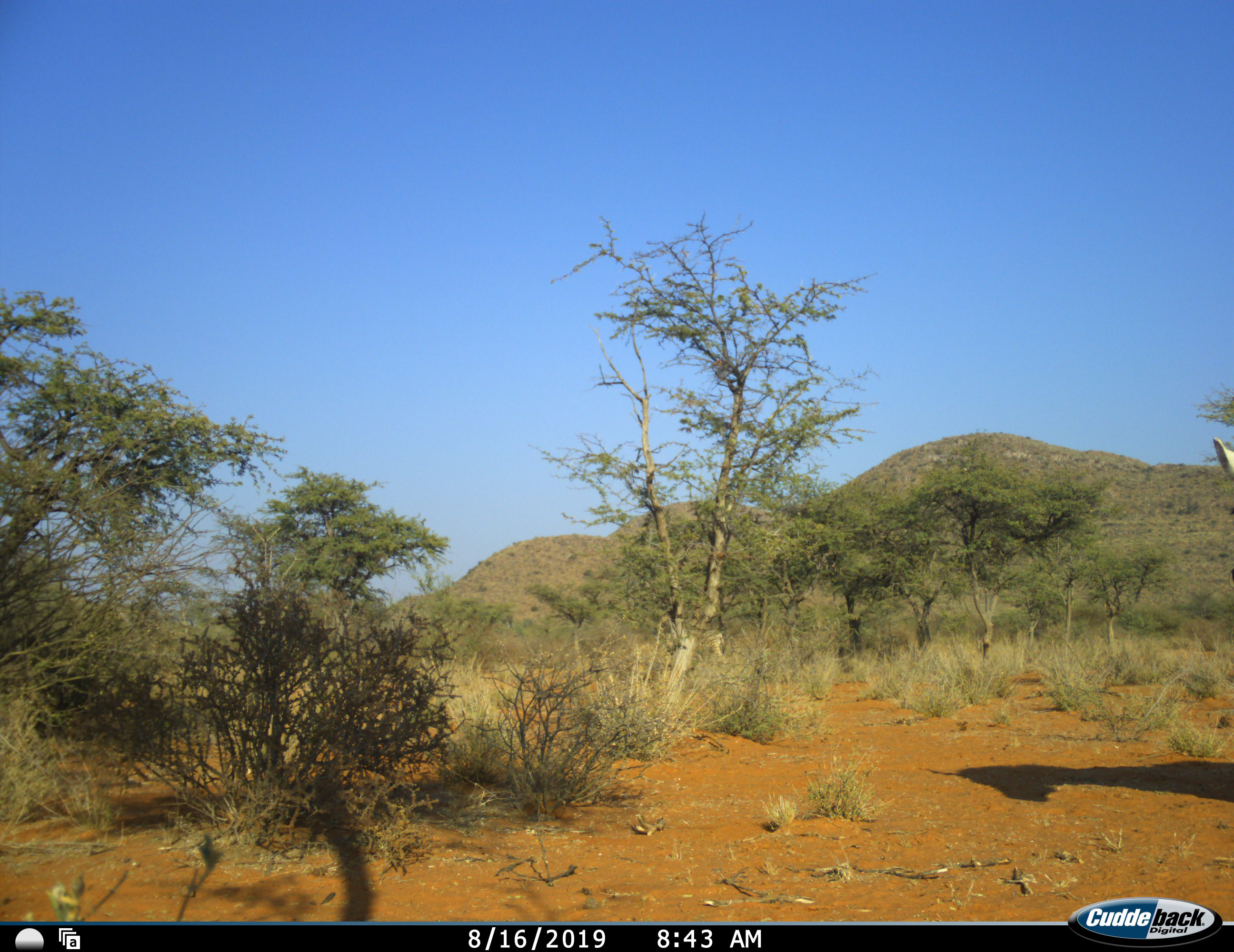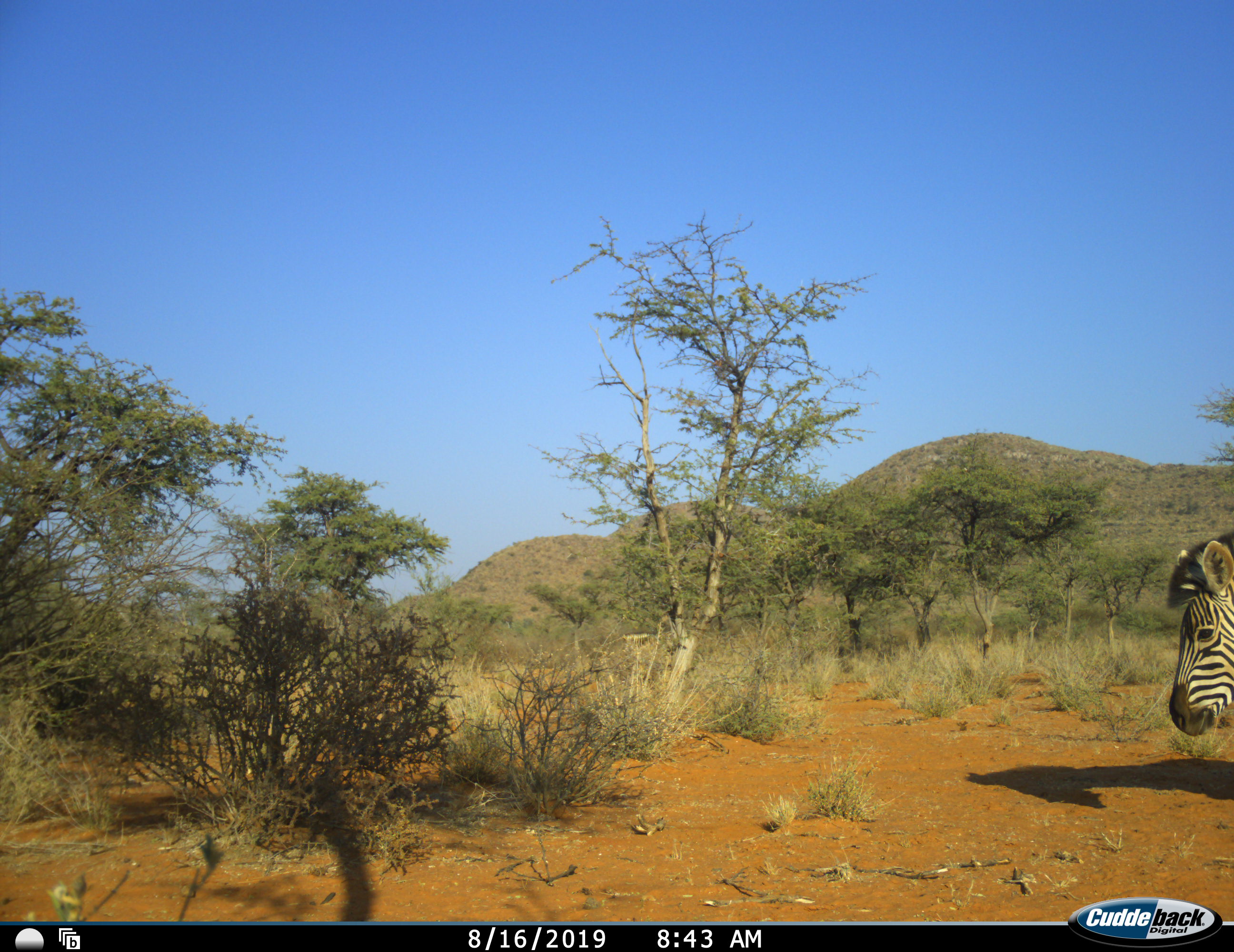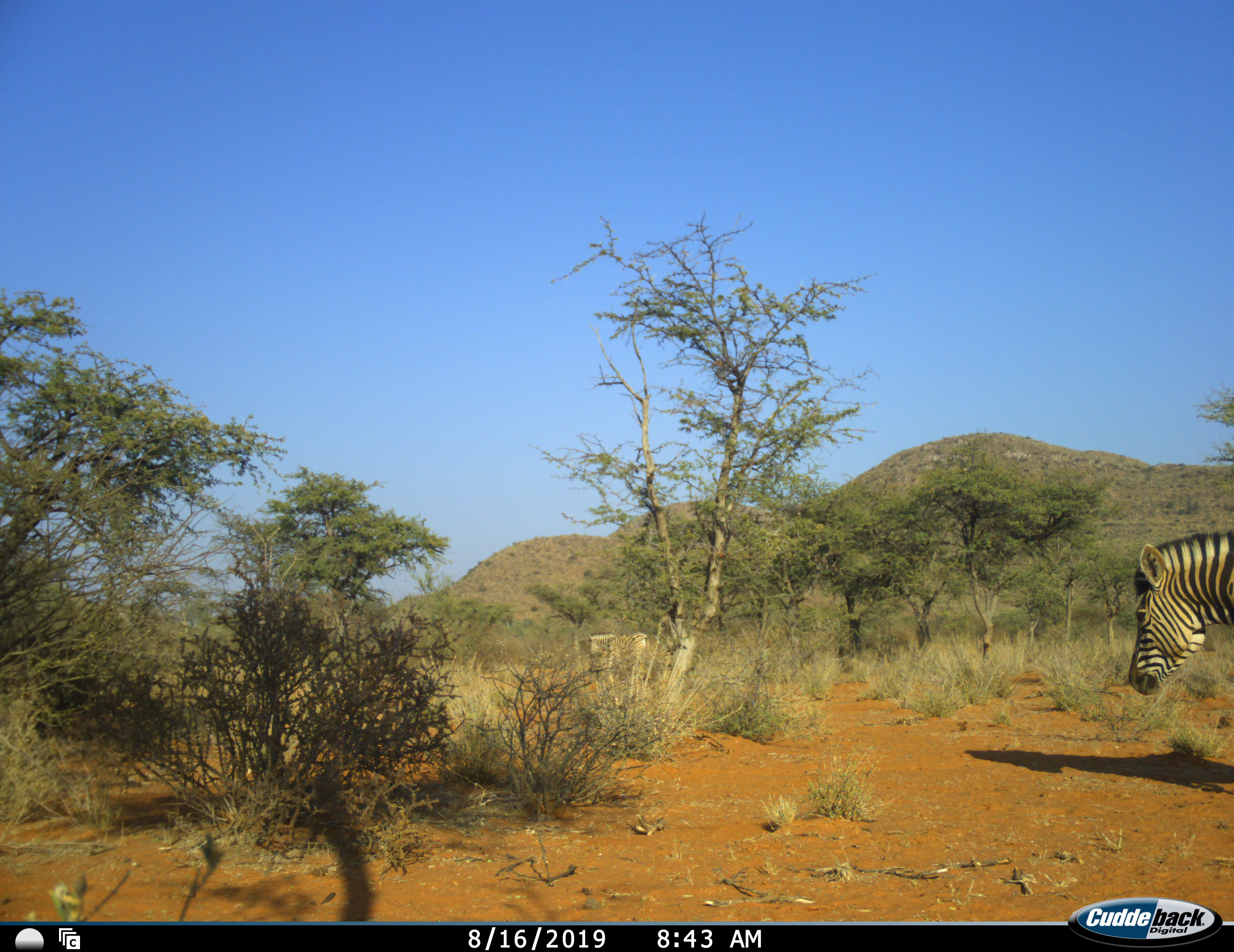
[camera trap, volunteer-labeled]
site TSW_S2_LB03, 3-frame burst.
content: unidentified animal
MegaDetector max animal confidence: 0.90